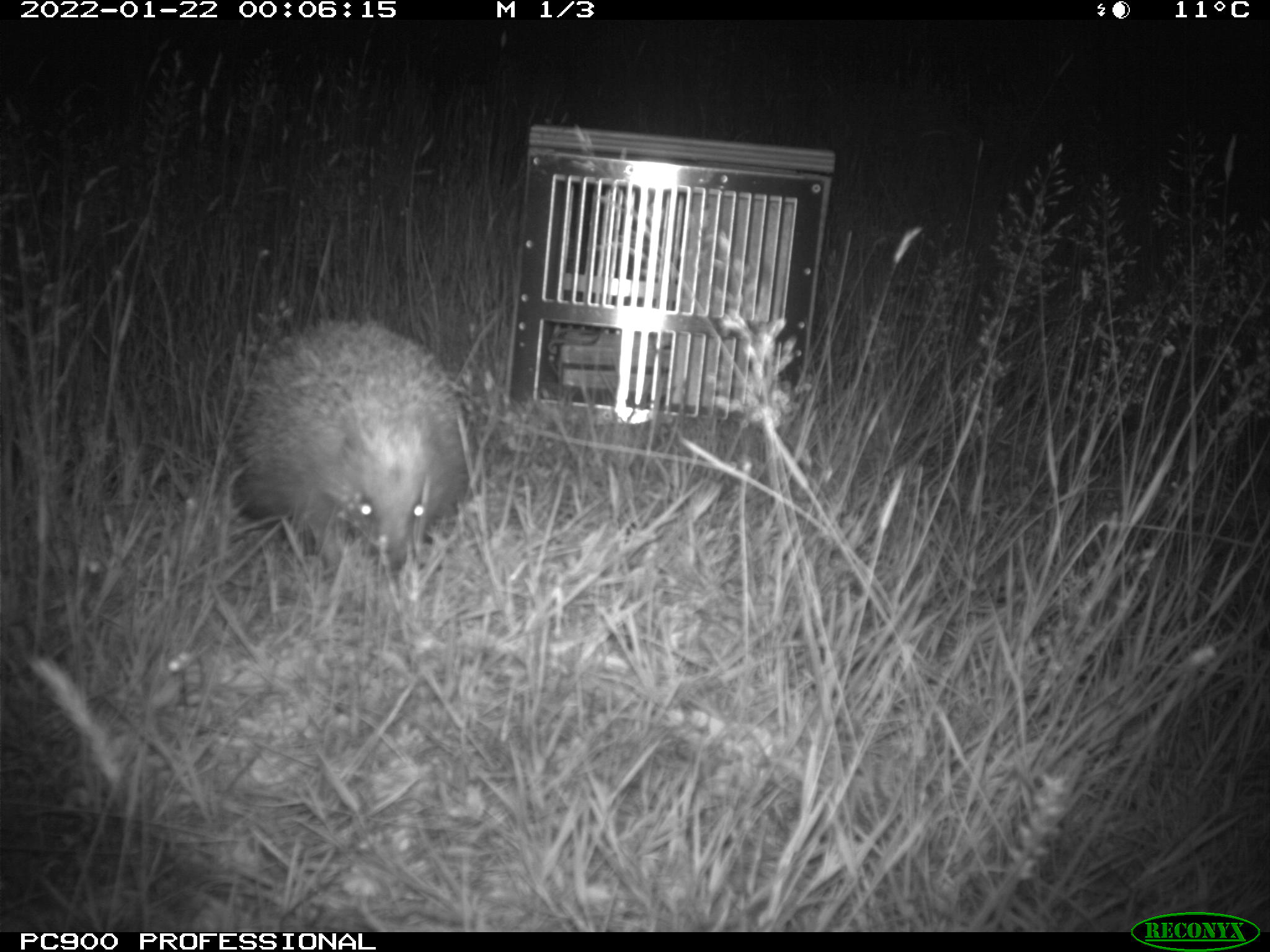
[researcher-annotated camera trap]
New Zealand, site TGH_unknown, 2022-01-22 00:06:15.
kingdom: Animalia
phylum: Chordata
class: Mammalia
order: Eulipotyphla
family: Erinaceidae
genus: Erinaceus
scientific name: Erinaceus europaeus europaeus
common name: european hedgehog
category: hedgehog